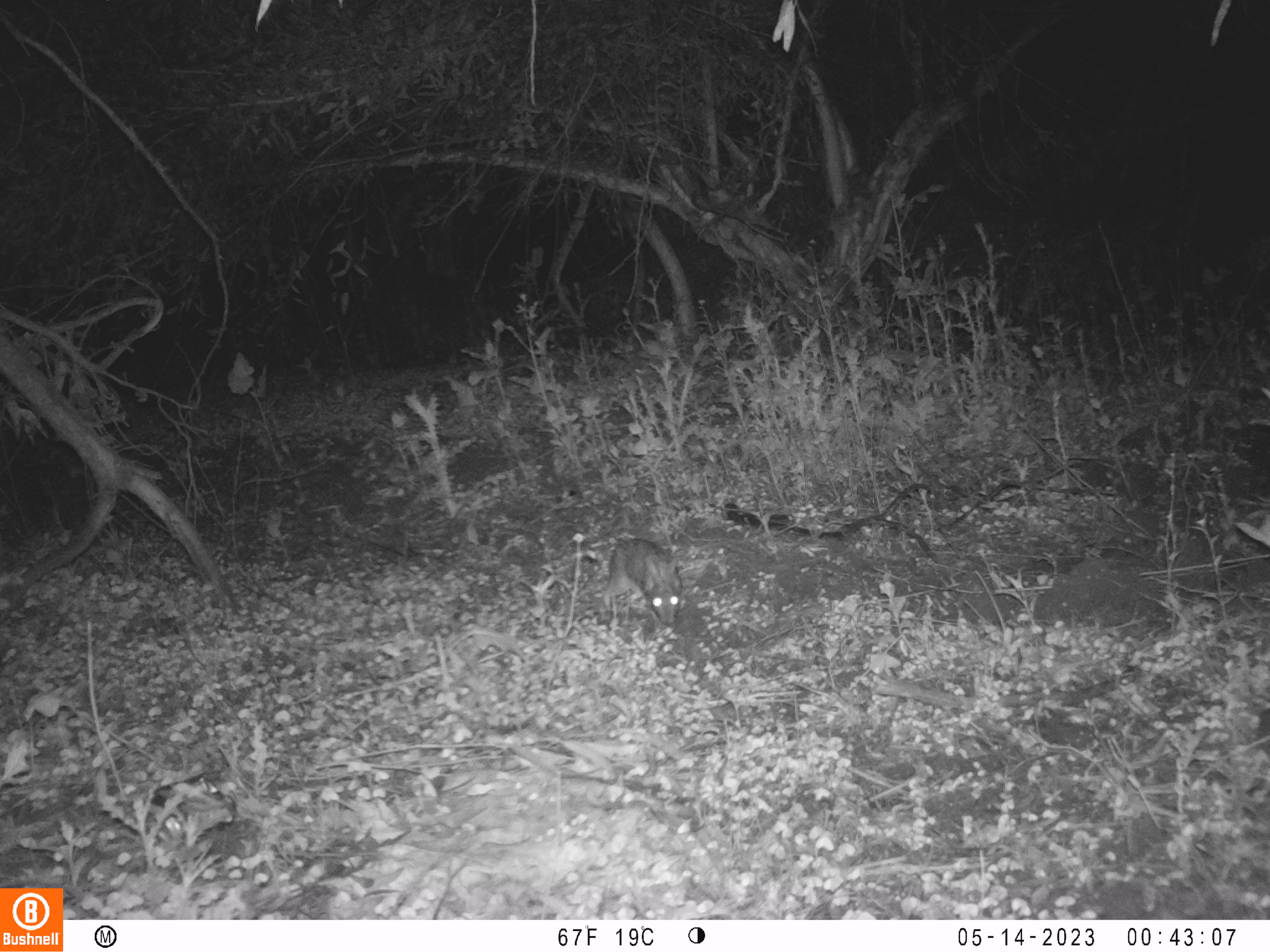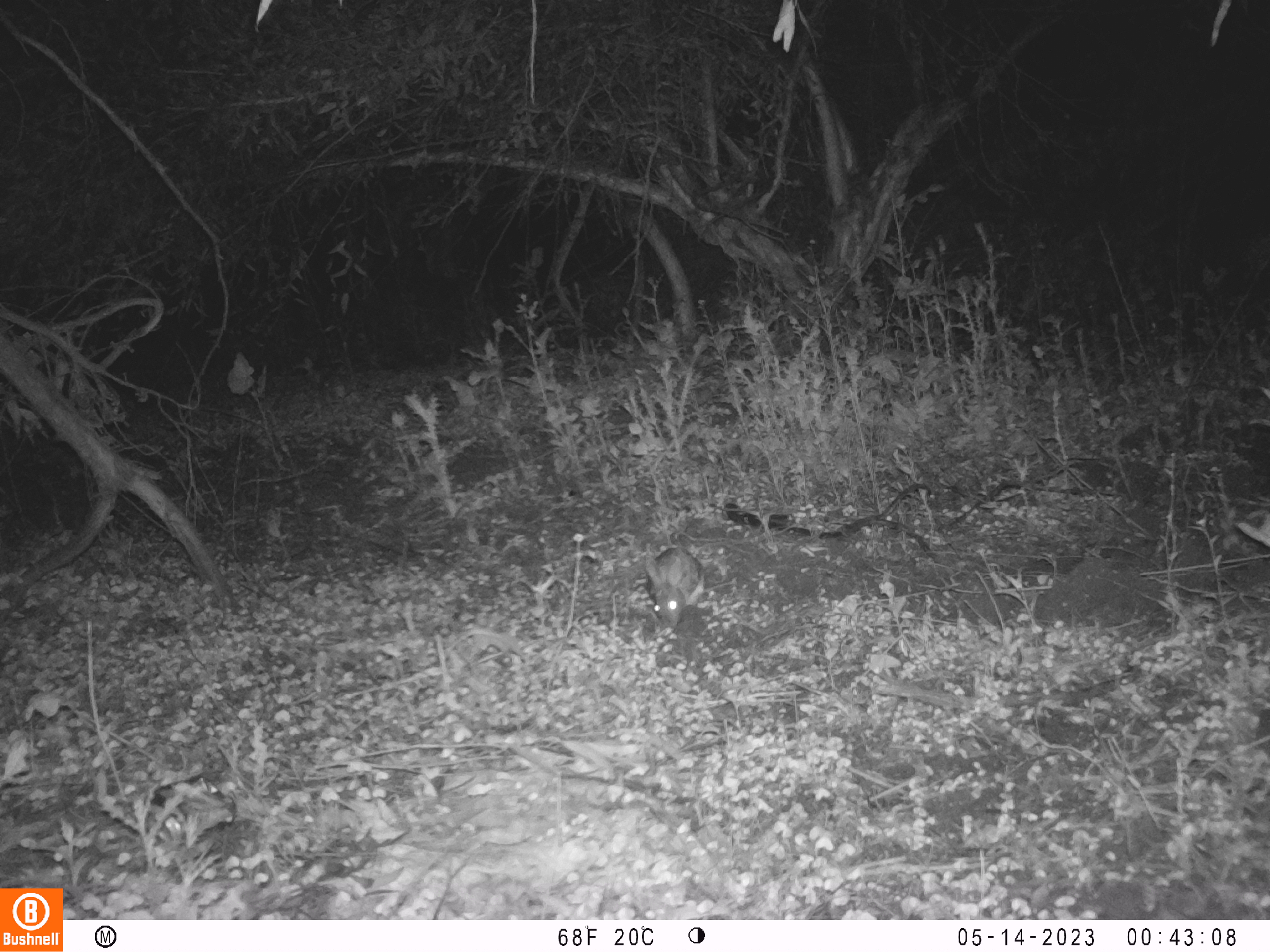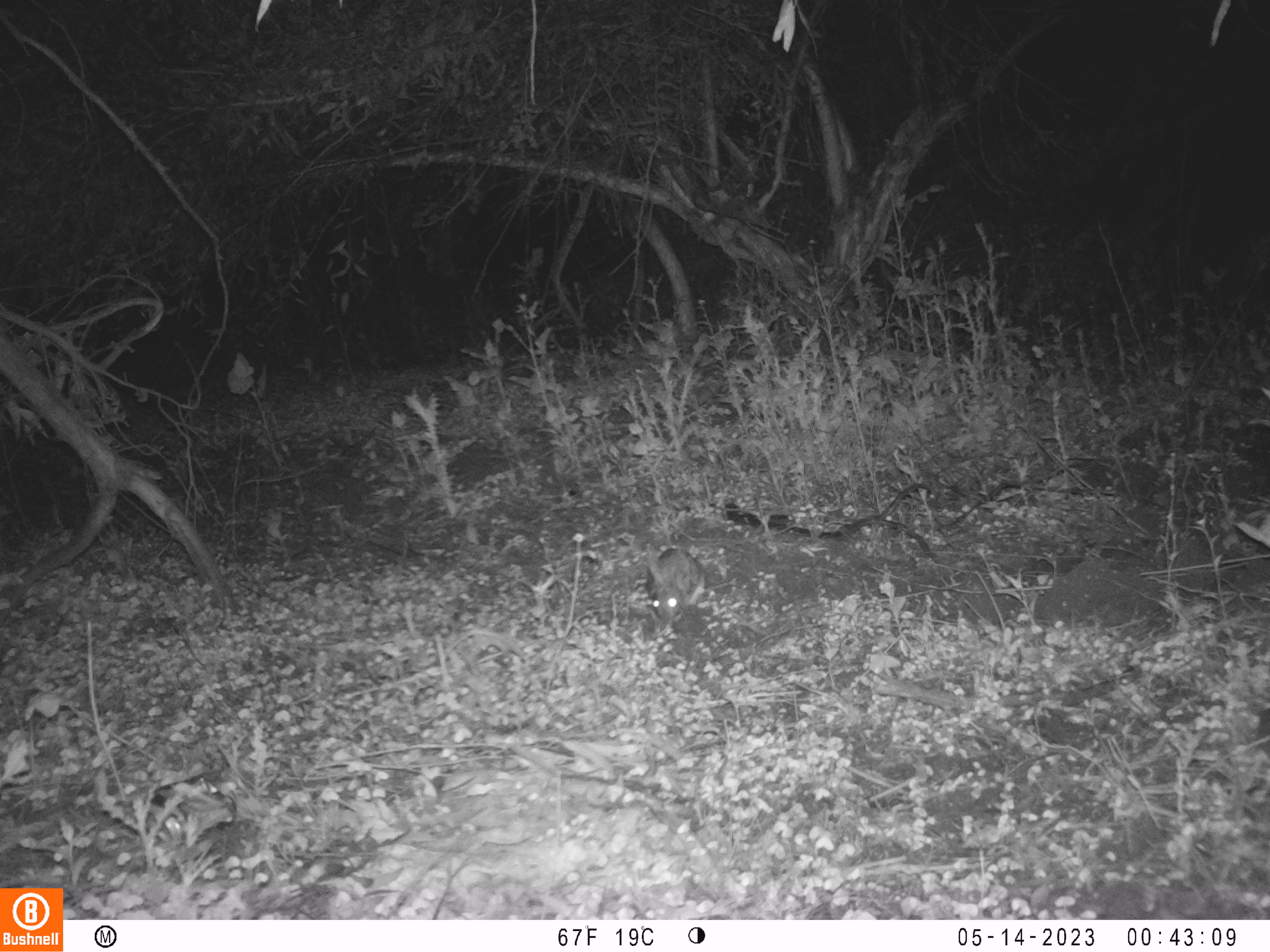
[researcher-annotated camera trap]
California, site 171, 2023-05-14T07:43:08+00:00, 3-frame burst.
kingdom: Animalia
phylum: Chordata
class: Mammalia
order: Lagomorpha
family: Leporidae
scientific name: Leporidae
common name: rabbit